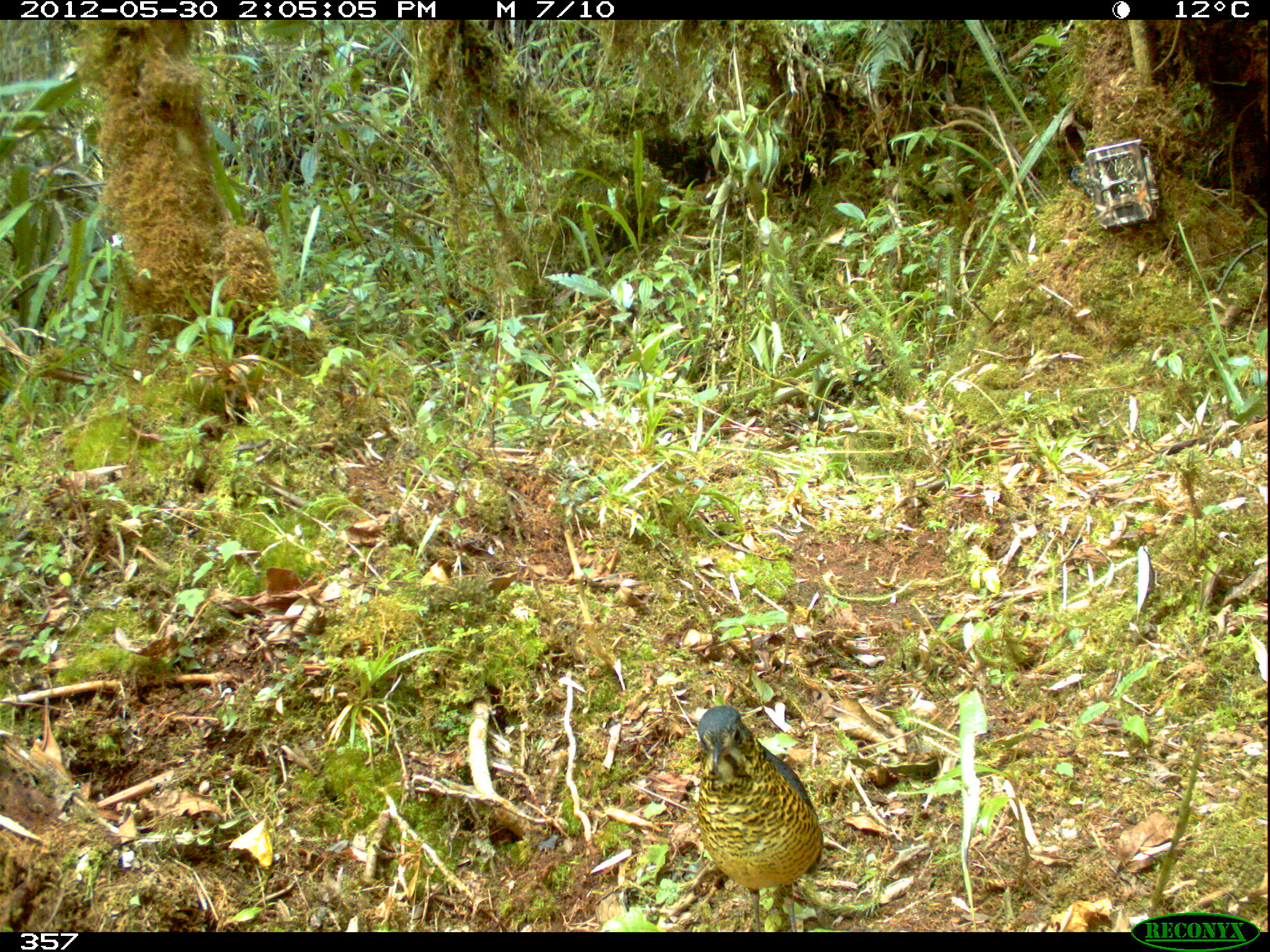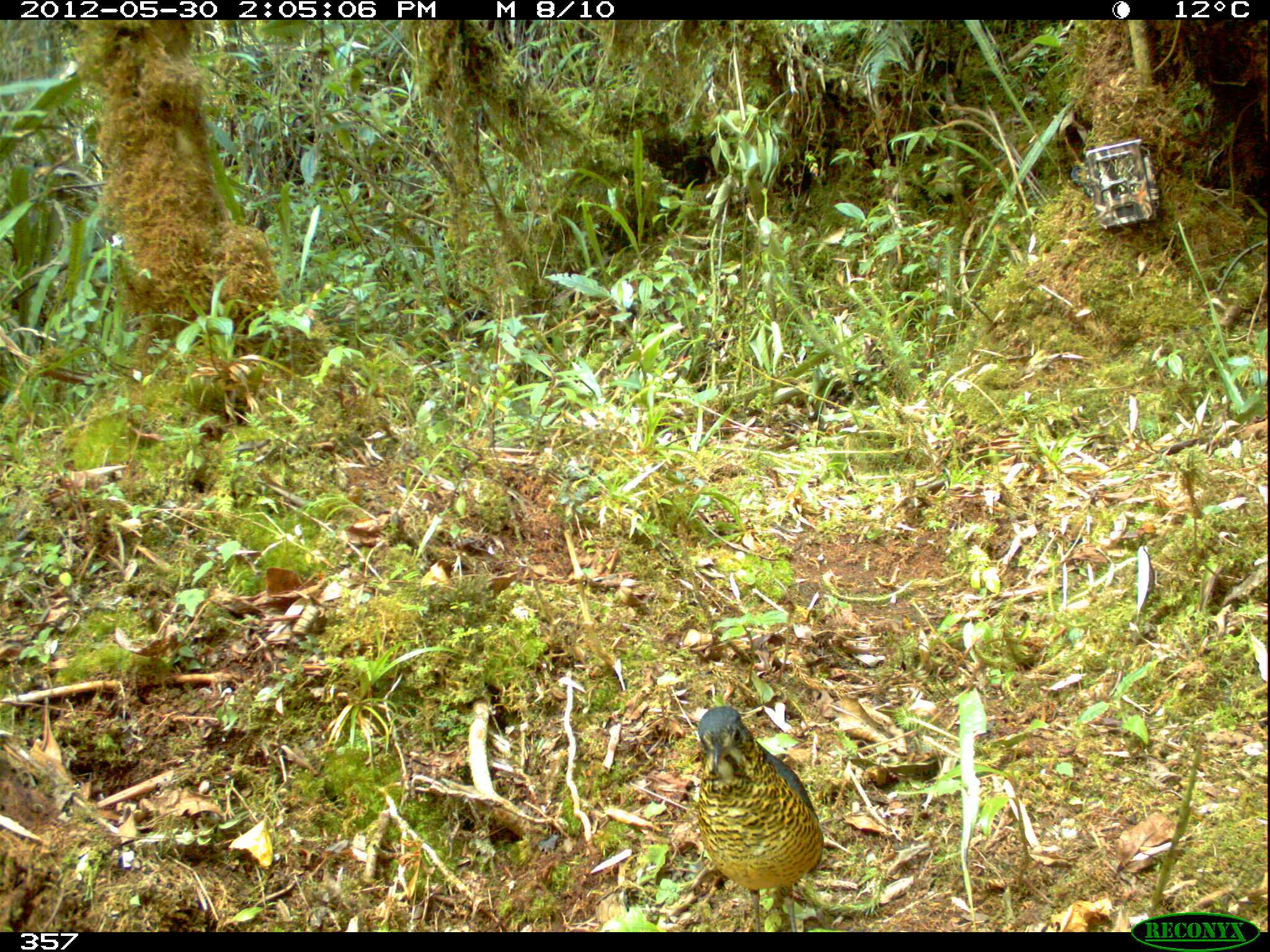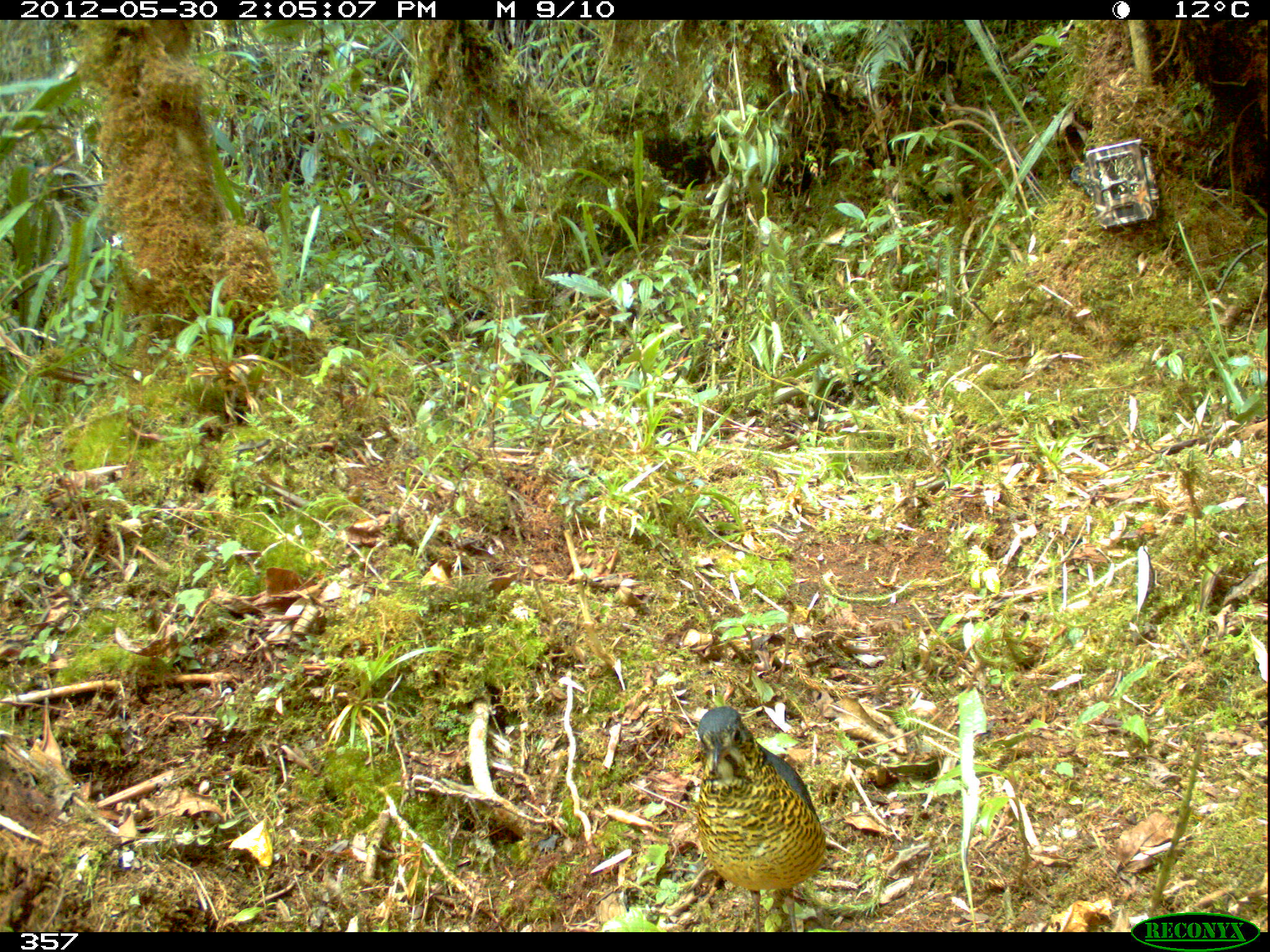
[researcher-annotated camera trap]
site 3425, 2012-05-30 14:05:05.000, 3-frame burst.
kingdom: Animalia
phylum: Chordata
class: Aves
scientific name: Aves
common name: bird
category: unknown bird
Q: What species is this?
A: Unknown bird (bird) (Aves).